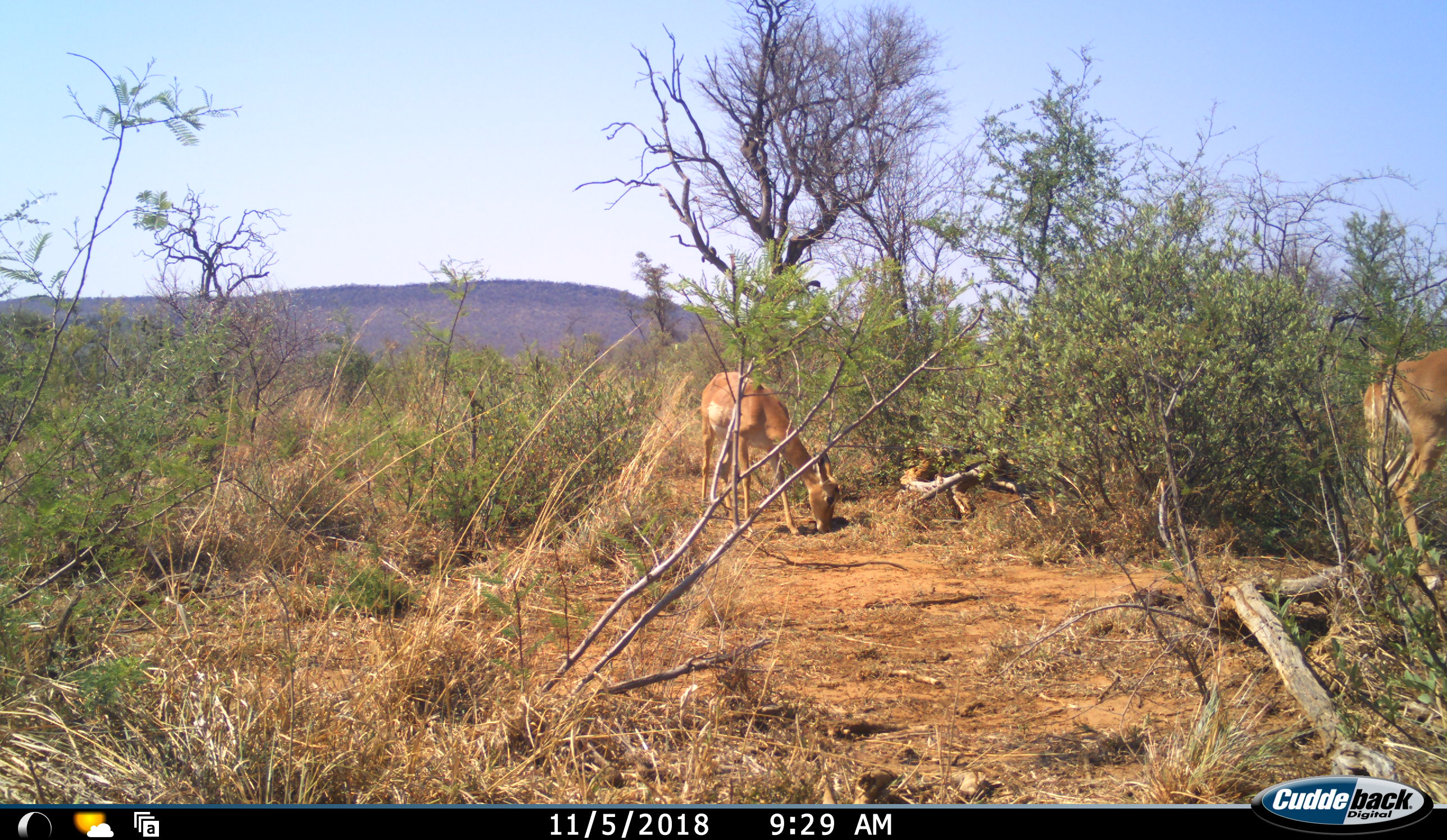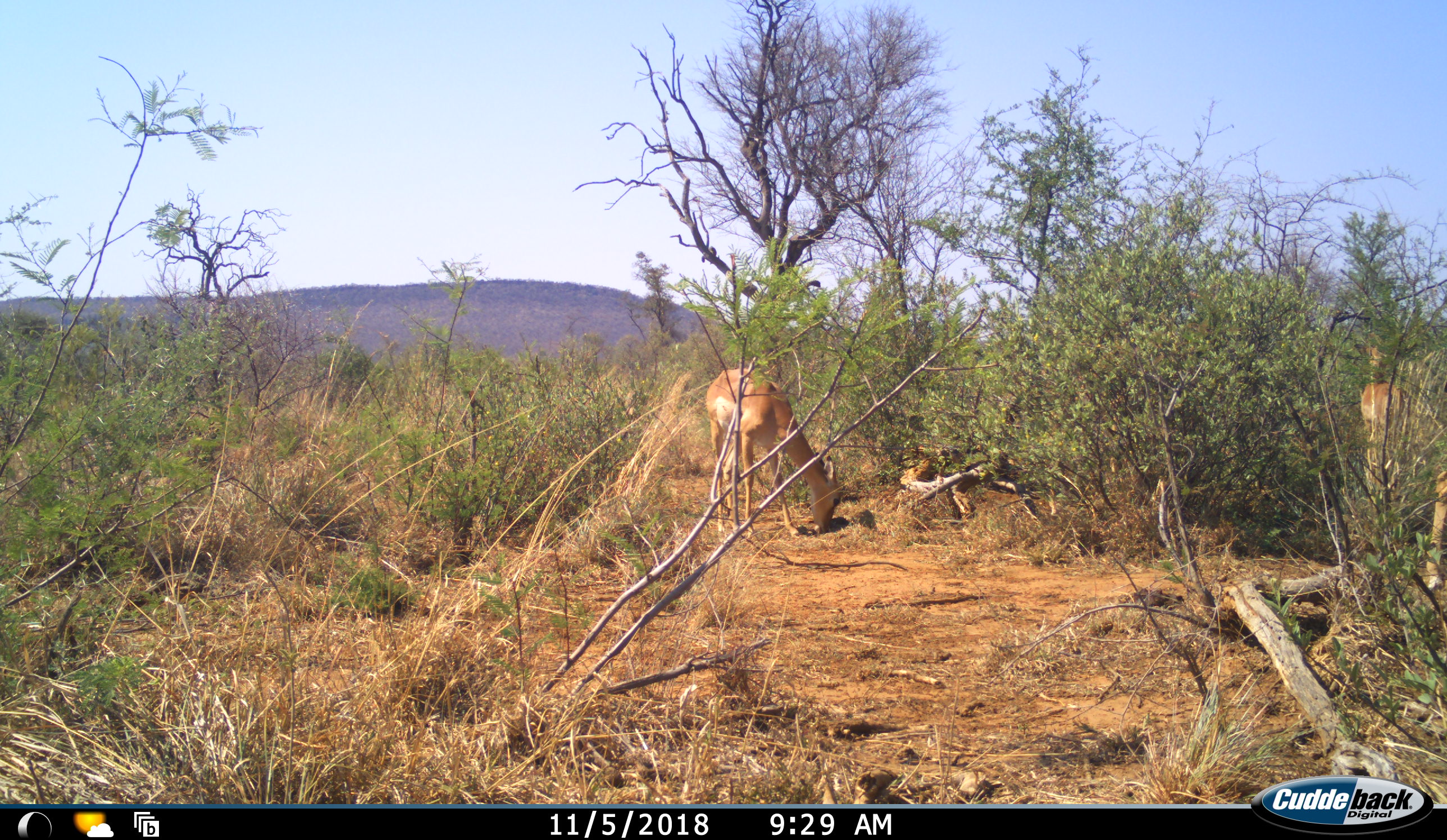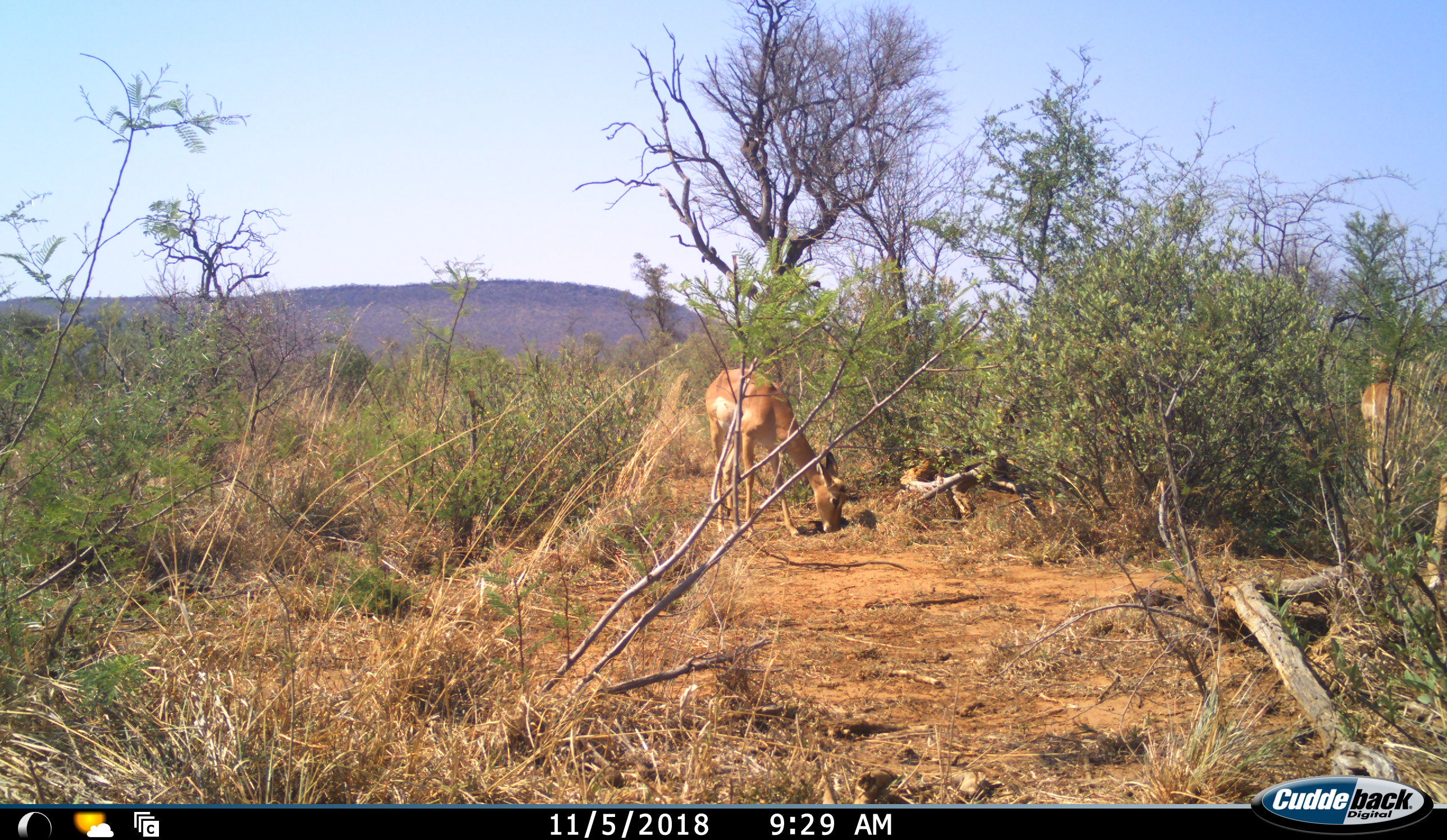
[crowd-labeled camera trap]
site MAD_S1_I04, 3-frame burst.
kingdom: Animalia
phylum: Chordata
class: Mammalia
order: Artiodactyla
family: Bovidae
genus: Aepyceros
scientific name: Aepyceros melampus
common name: impala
Impala (Aepyceros melampus), count 3. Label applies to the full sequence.